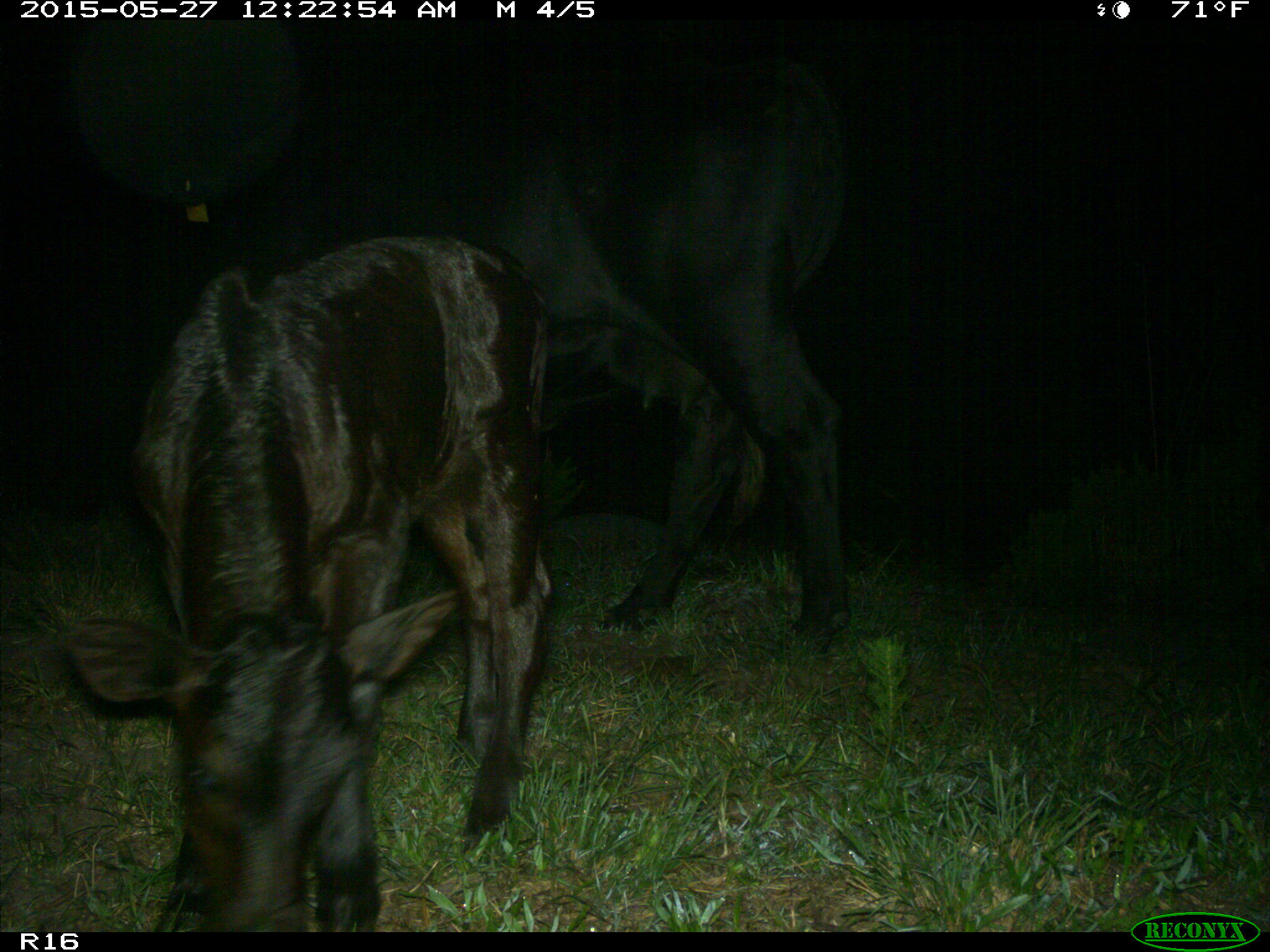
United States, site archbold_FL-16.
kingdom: Animalia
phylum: Chordata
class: Mammalia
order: Artiodactyla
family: Bovidae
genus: Bos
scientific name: Bos taurus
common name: domestic cow